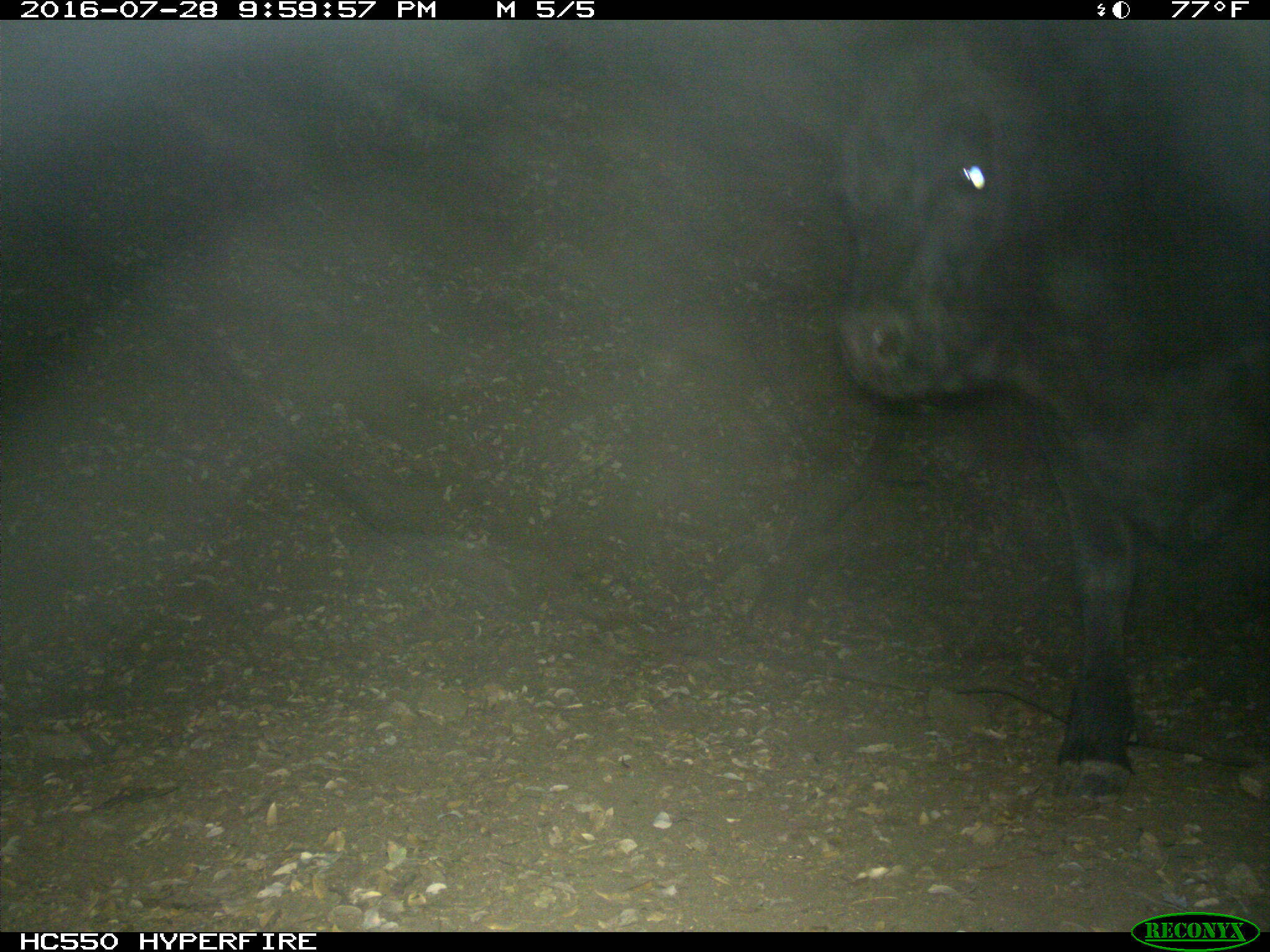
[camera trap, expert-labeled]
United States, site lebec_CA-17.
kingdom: Animalia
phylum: Chordata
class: Mammalia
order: Artiodactyla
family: Bovidae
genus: Bos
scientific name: Bos taurus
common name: domestic cow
Bos taurus (domestic cow).